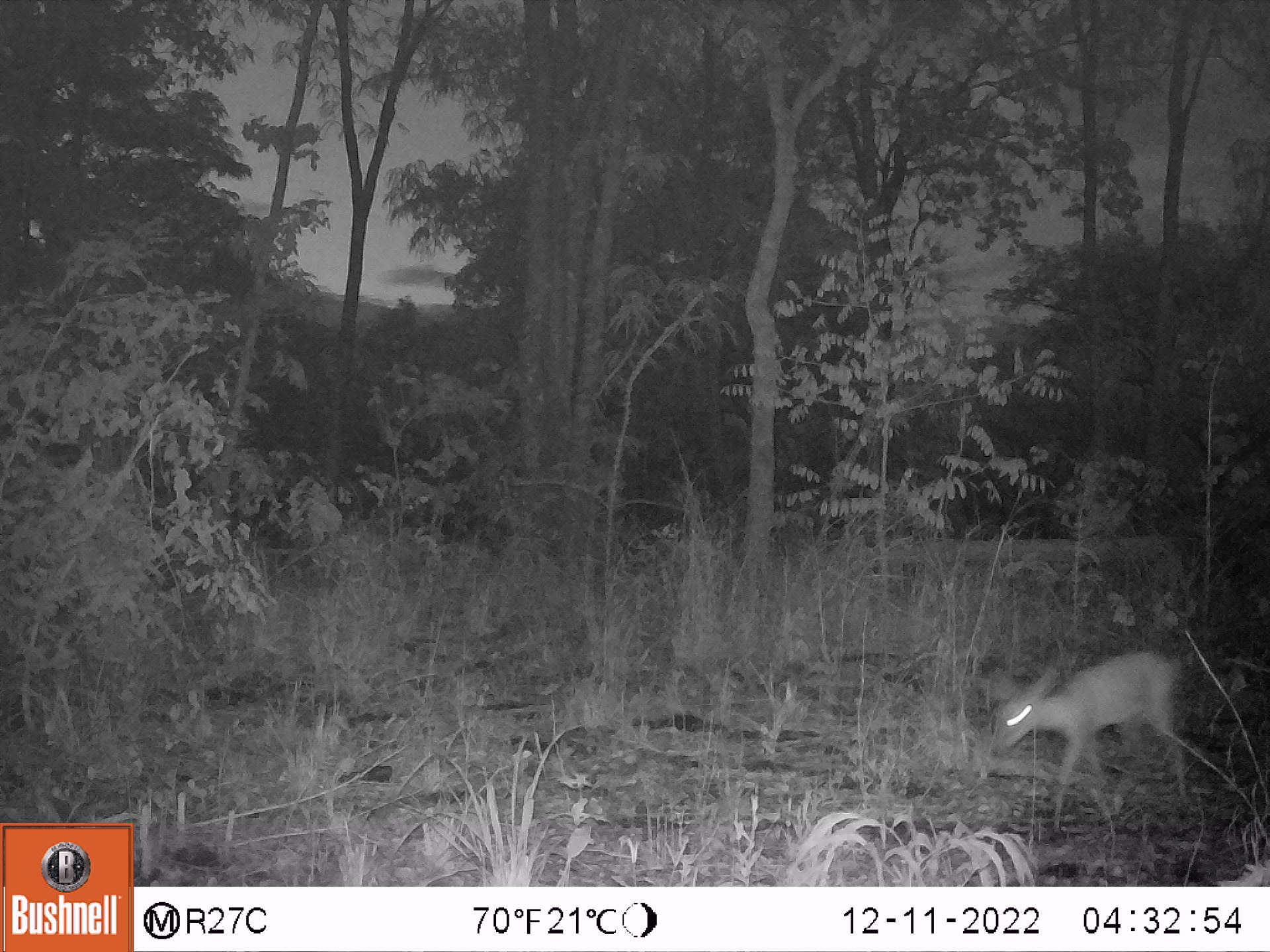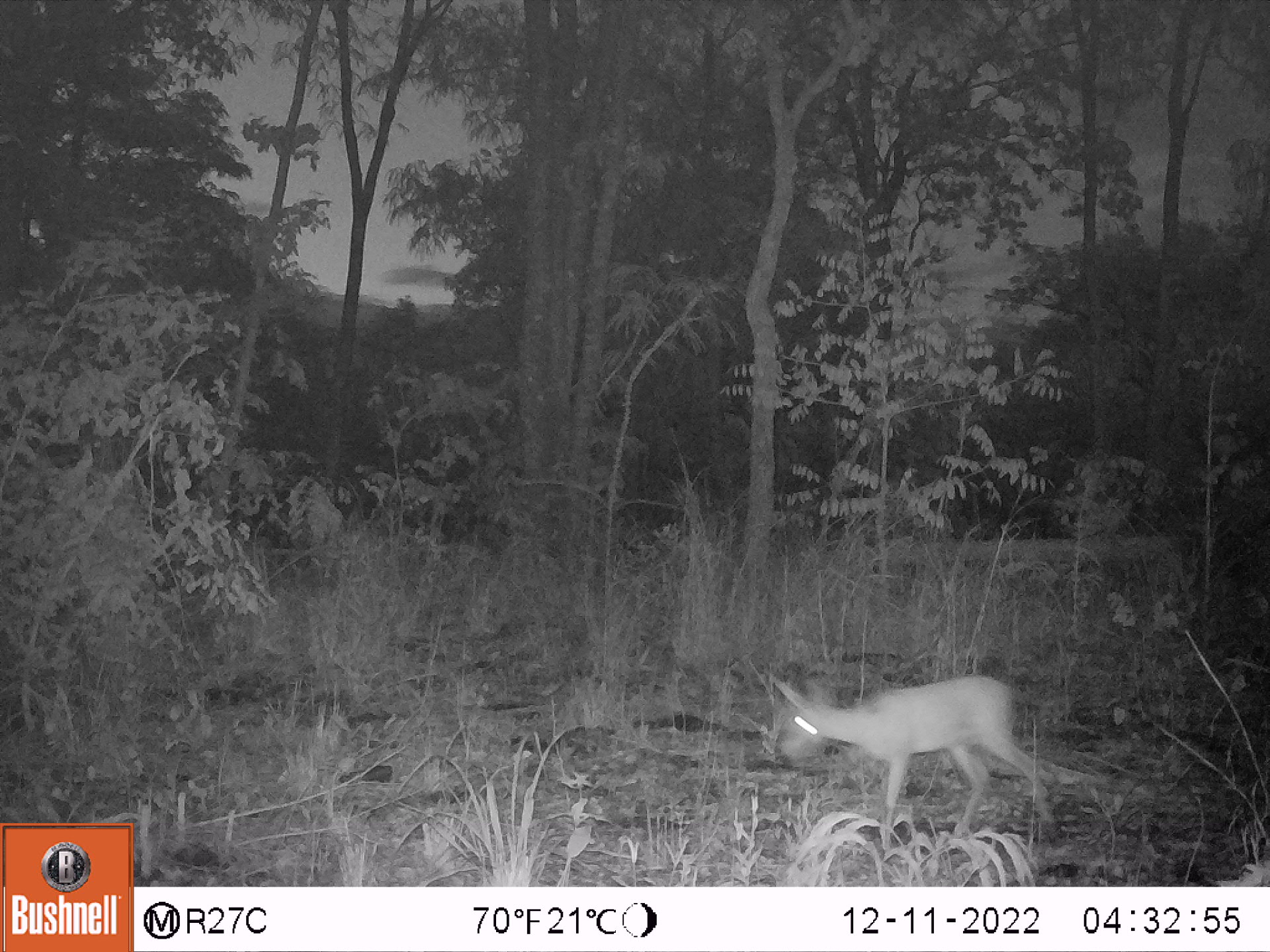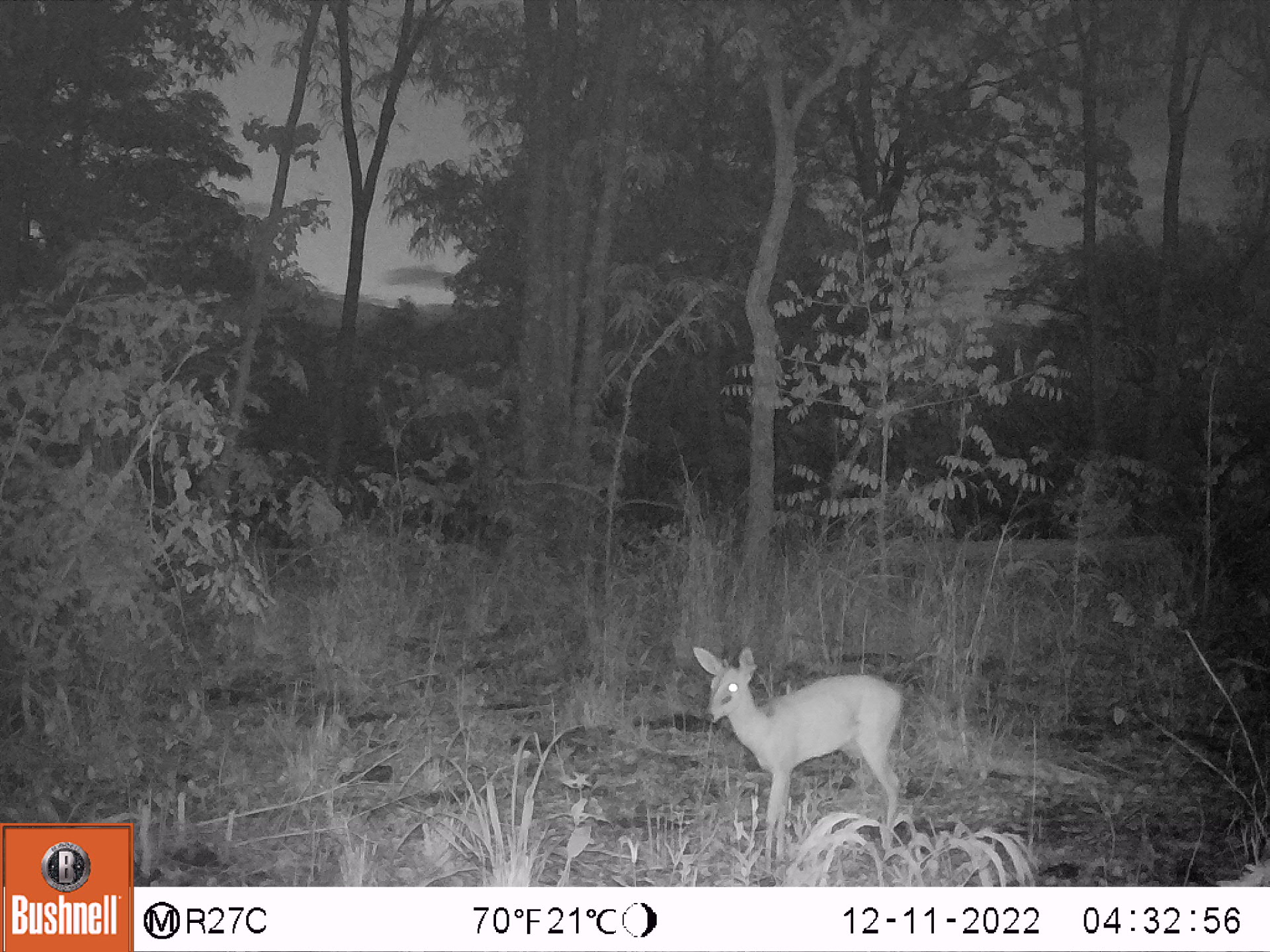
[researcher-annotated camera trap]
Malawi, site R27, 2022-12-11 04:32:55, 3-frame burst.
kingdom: Animalia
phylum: Chordata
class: Mammalia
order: Artiodactyla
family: Bovidae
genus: Sylvicapra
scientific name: Sylvicapra grimmia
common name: common duiker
Common duiker (Sylvicapra grimmia), count 1.